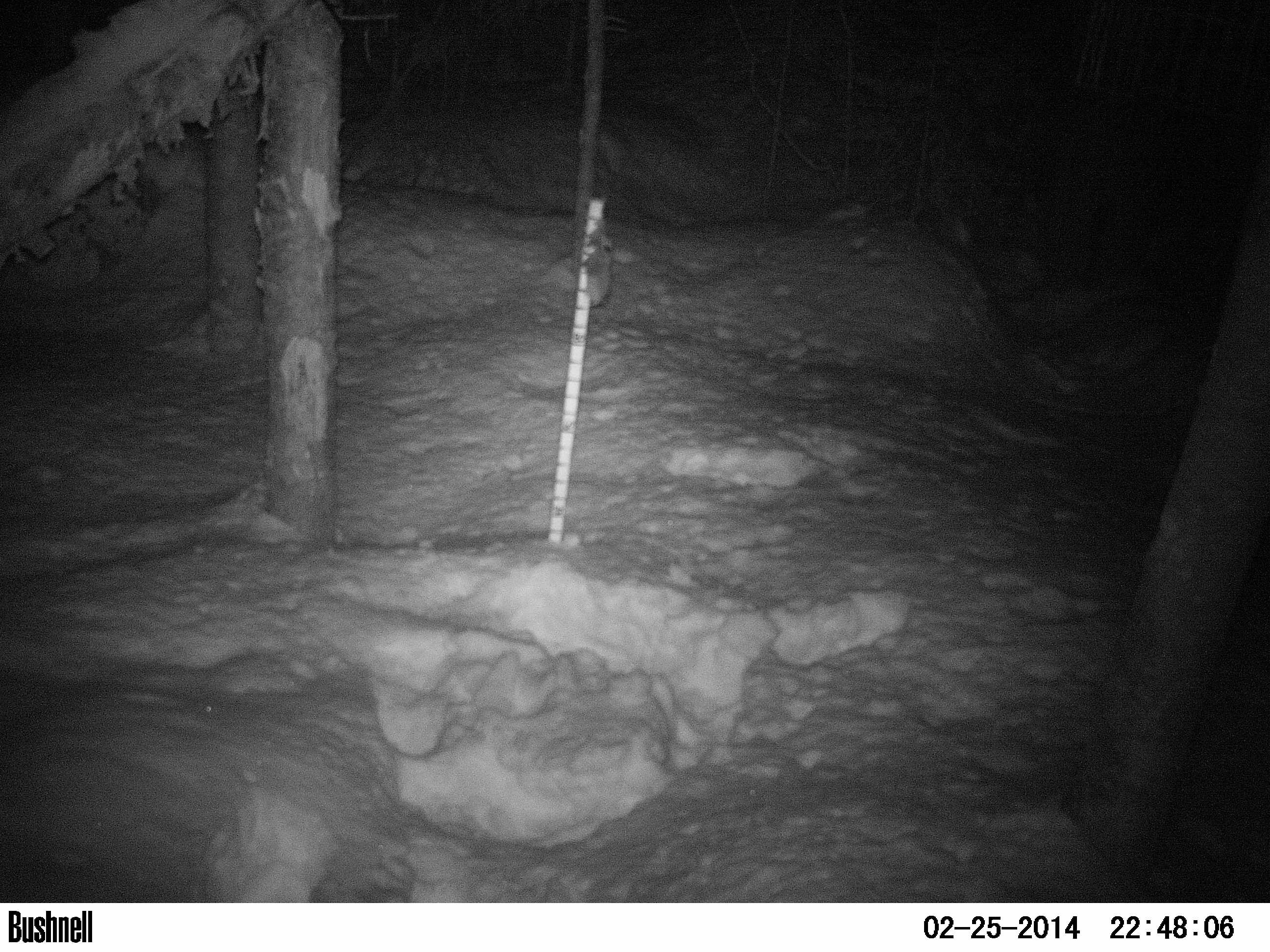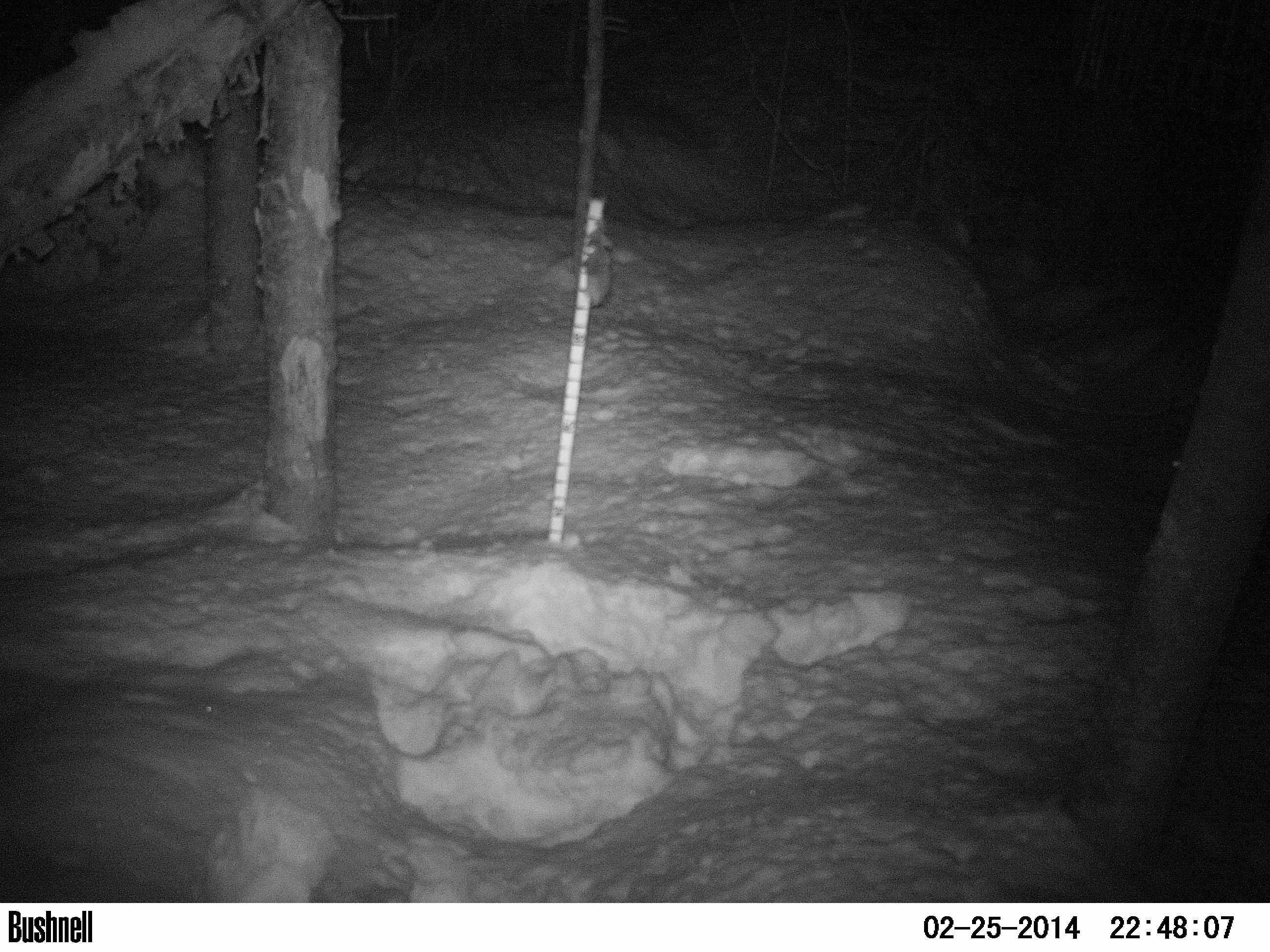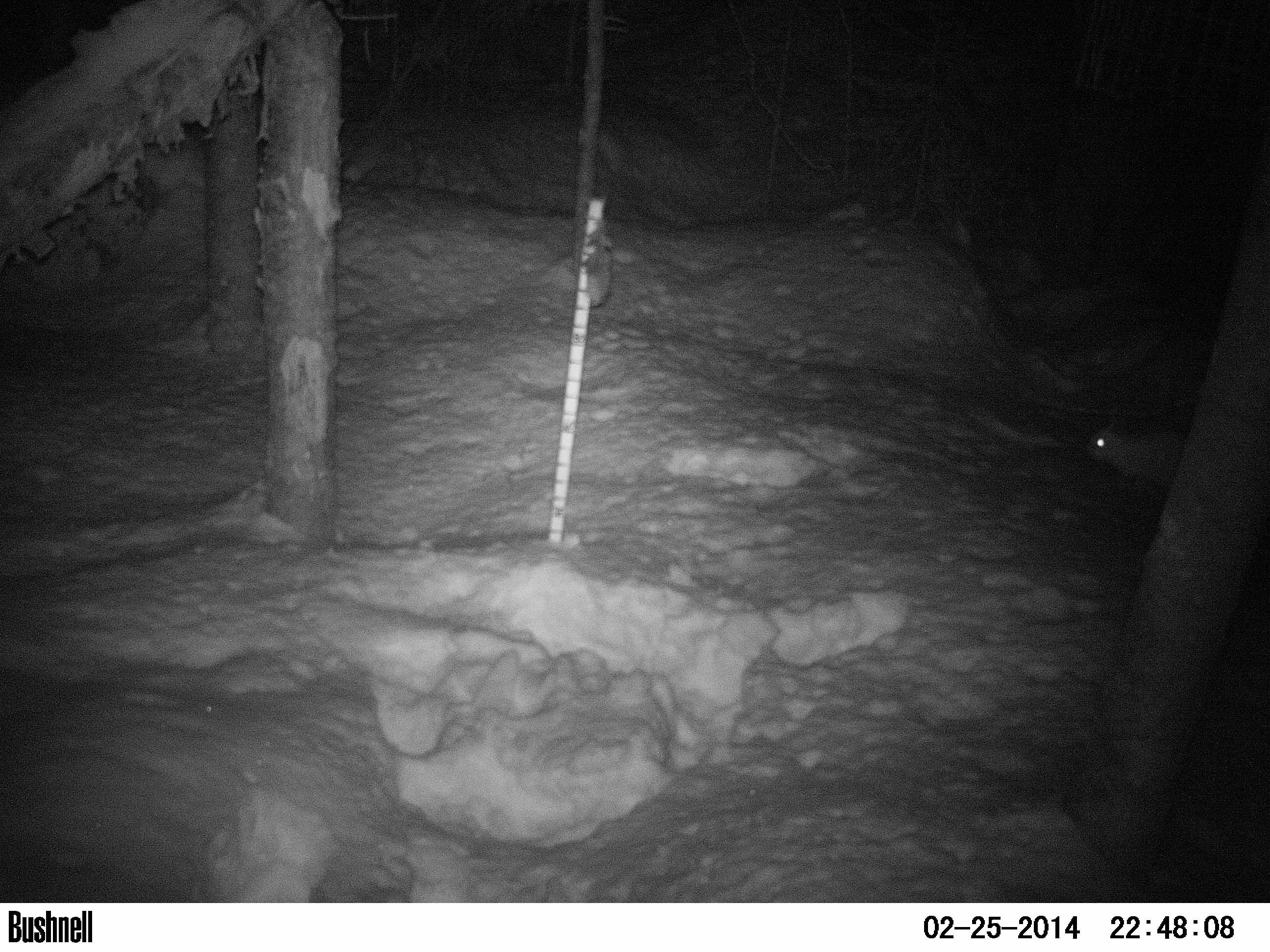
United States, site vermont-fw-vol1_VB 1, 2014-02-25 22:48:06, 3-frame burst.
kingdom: Animalia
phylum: Chordata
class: Mammalia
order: Lagomorpha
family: Leporidae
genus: Lepus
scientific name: Lepus americanus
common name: snowshoe hare